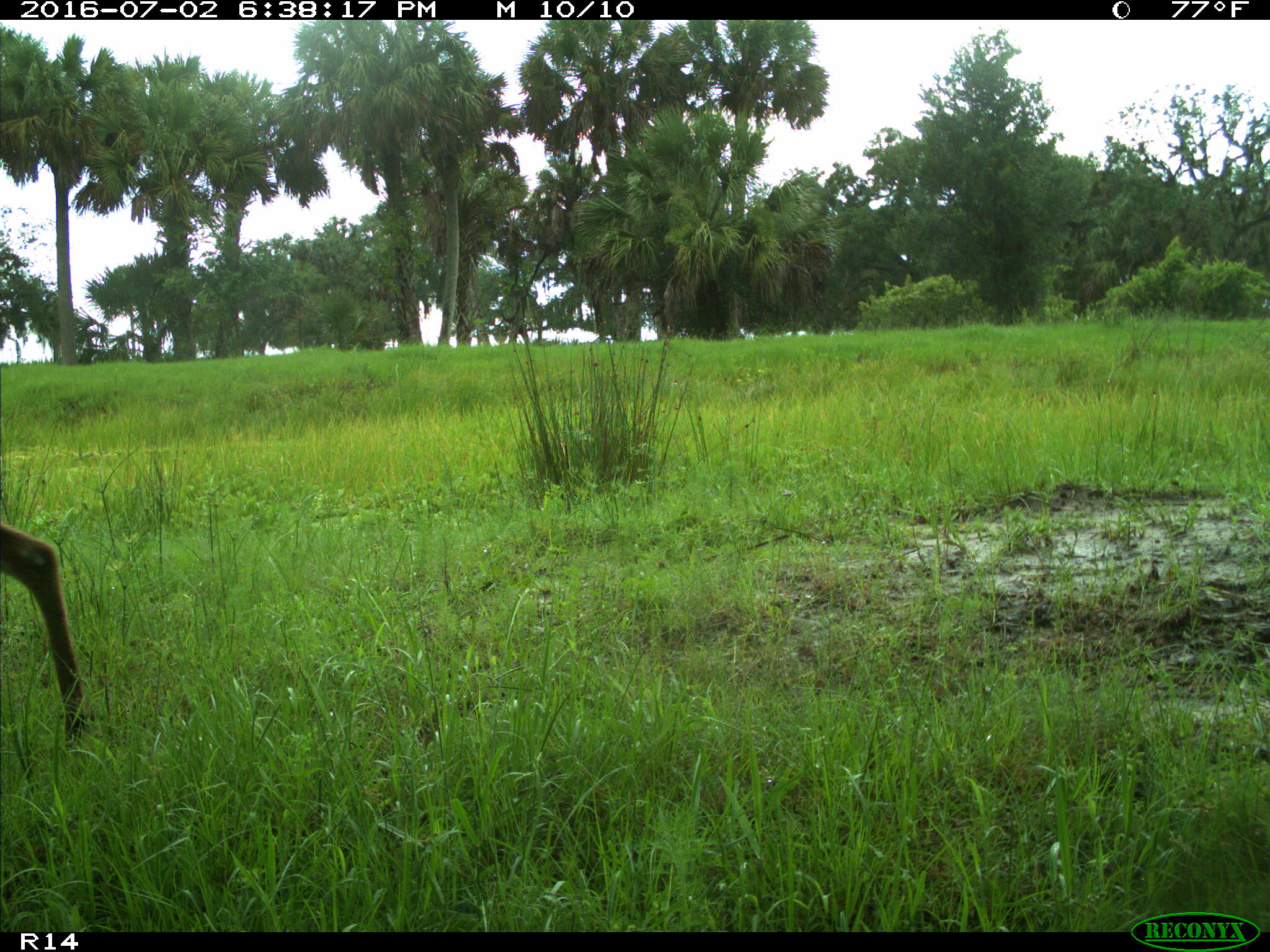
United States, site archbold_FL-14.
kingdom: Animalia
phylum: Chordata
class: Mammalia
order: Artiodactyla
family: Cervidae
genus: Odocoileus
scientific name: Odocoileus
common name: deer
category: unidentified deer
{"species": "unidentified deer (deer) (Odocoileus)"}